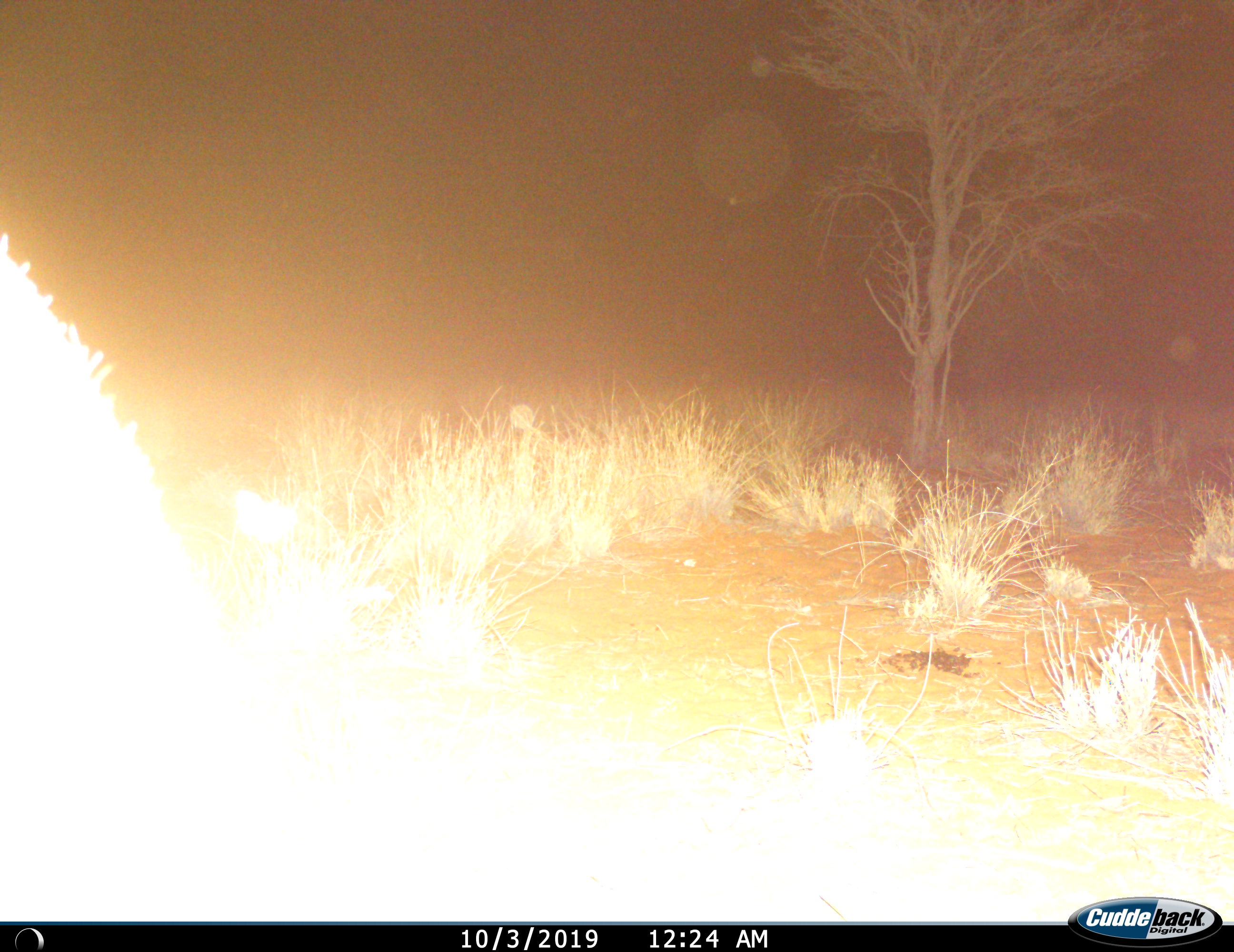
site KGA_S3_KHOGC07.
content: unidentified animal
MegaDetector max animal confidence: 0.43